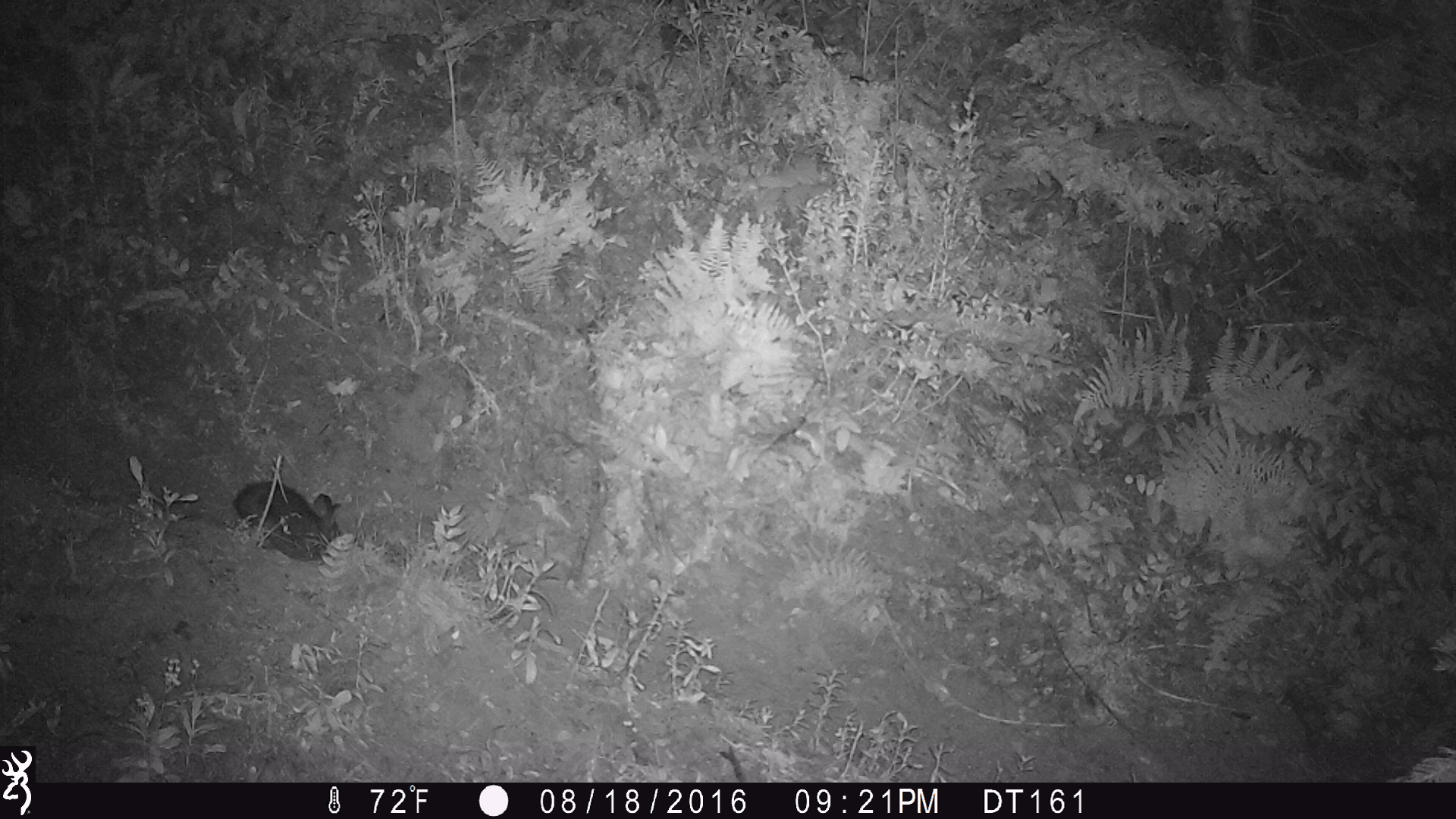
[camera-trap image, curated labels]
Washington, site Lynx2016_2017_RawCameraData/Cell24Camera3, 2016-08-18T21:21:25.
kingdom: Animalia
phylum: Chordata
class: Mammalia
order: Lagomorpha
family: Leporidae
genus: Lepus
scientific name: Lepus americanus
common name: snowshoe hare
Lepus americanus (snowshoe hare). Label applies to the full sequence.